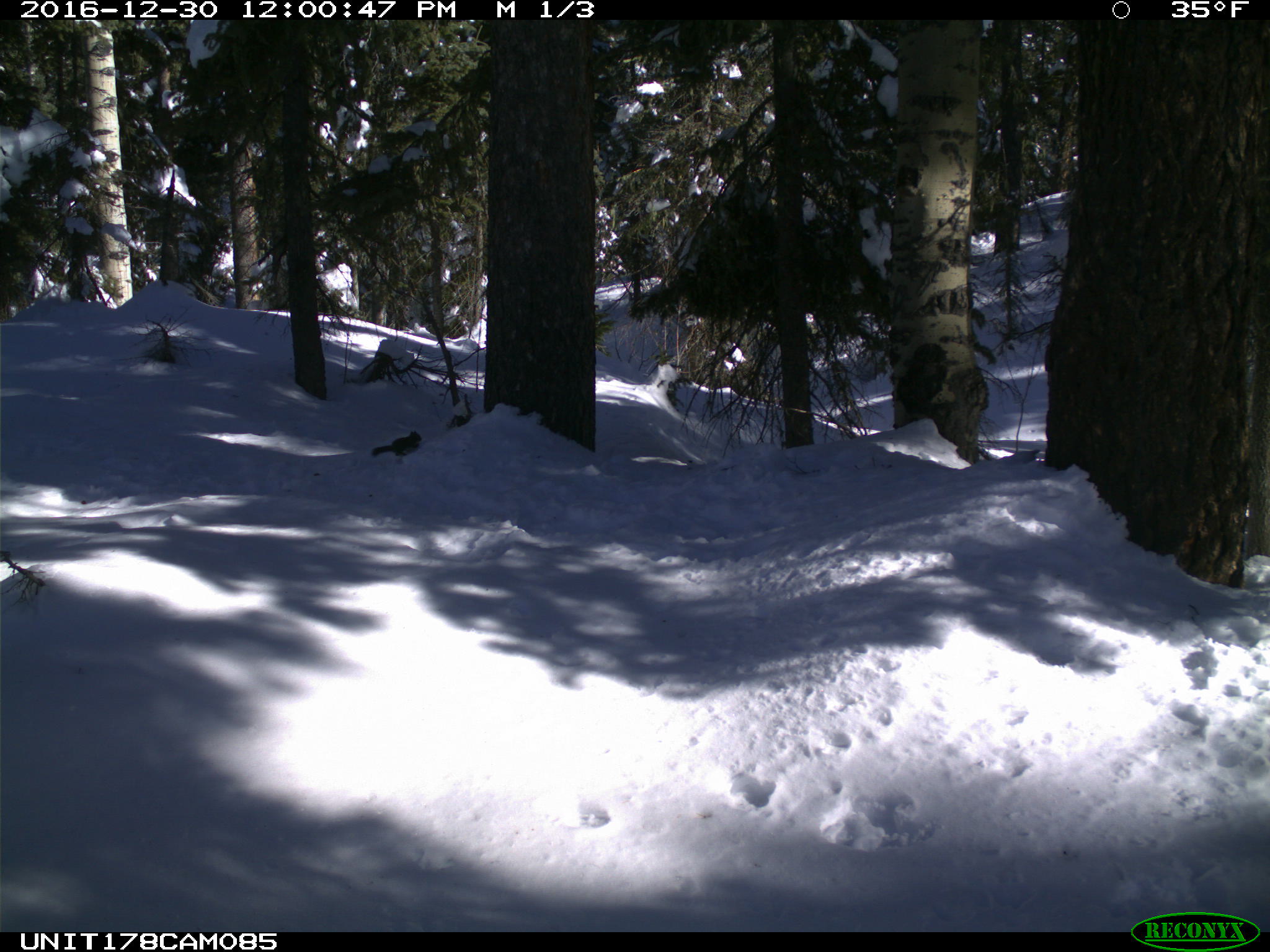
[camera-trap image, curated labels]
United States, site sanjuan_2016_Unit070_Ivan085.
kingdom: Animalia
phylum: Chordata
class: Mammalia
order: Rodentia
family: Sciuridae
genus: Tamiasciurus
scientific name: Tamiasciurus hudsonicus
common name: american red squirrel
Tamiasciurus hudsonicus (american red squirrel).